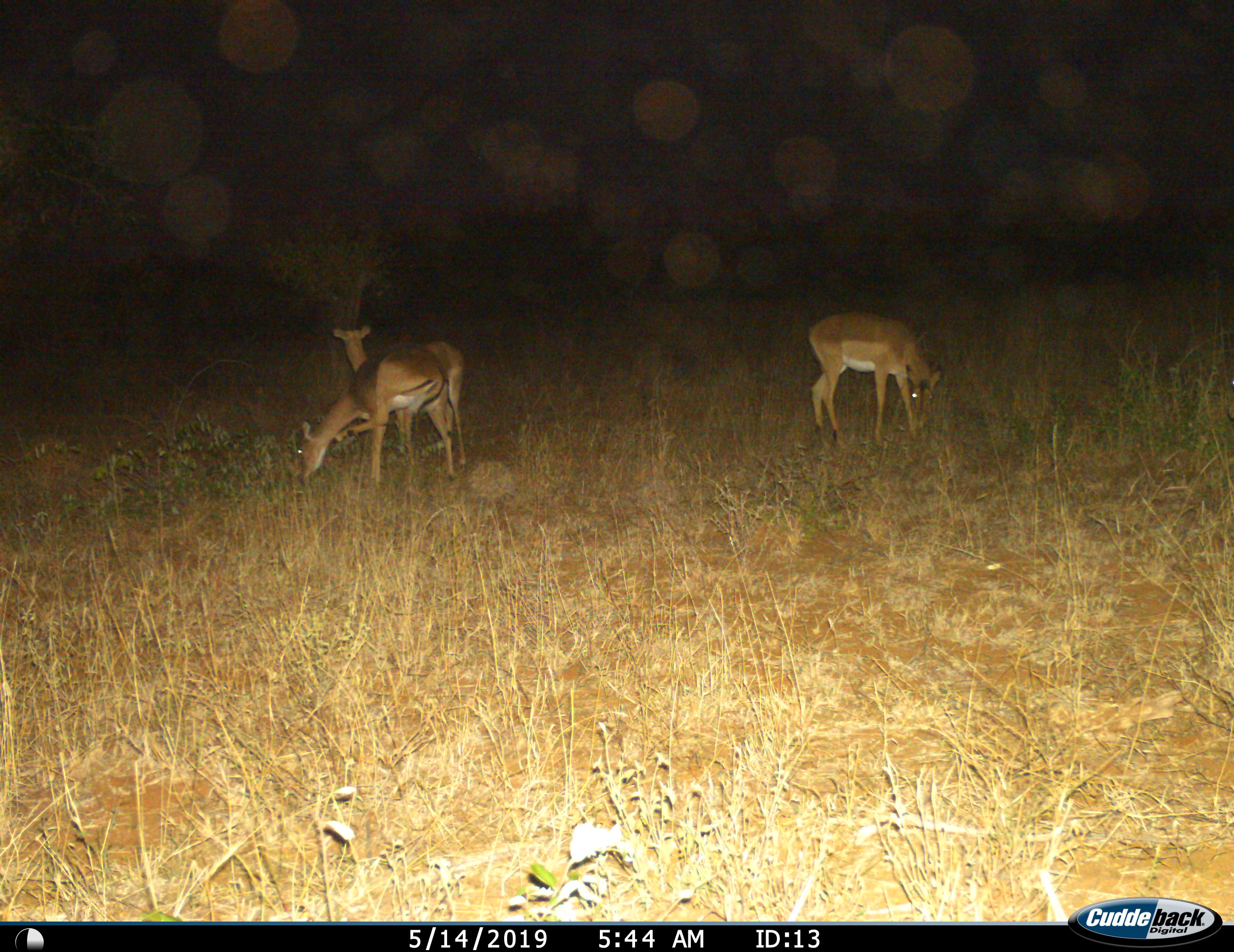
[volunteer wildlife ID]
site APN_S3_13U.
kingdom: Animalia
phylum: Chordata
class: Mammalia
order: Artiodactyla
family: Bovidae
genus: Aepyceros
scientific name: Aepyceros melampus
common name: impala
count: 3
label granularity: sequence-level